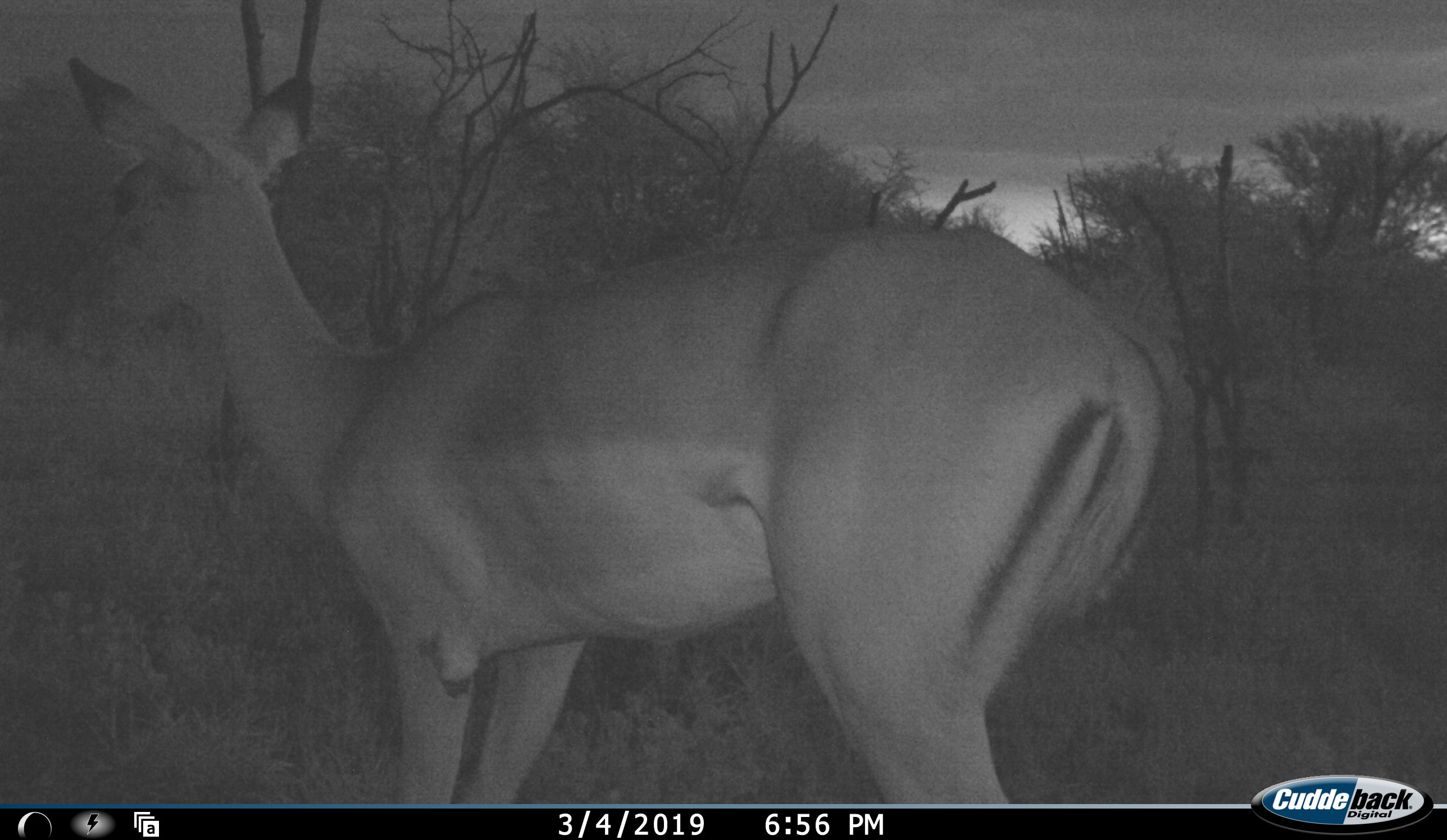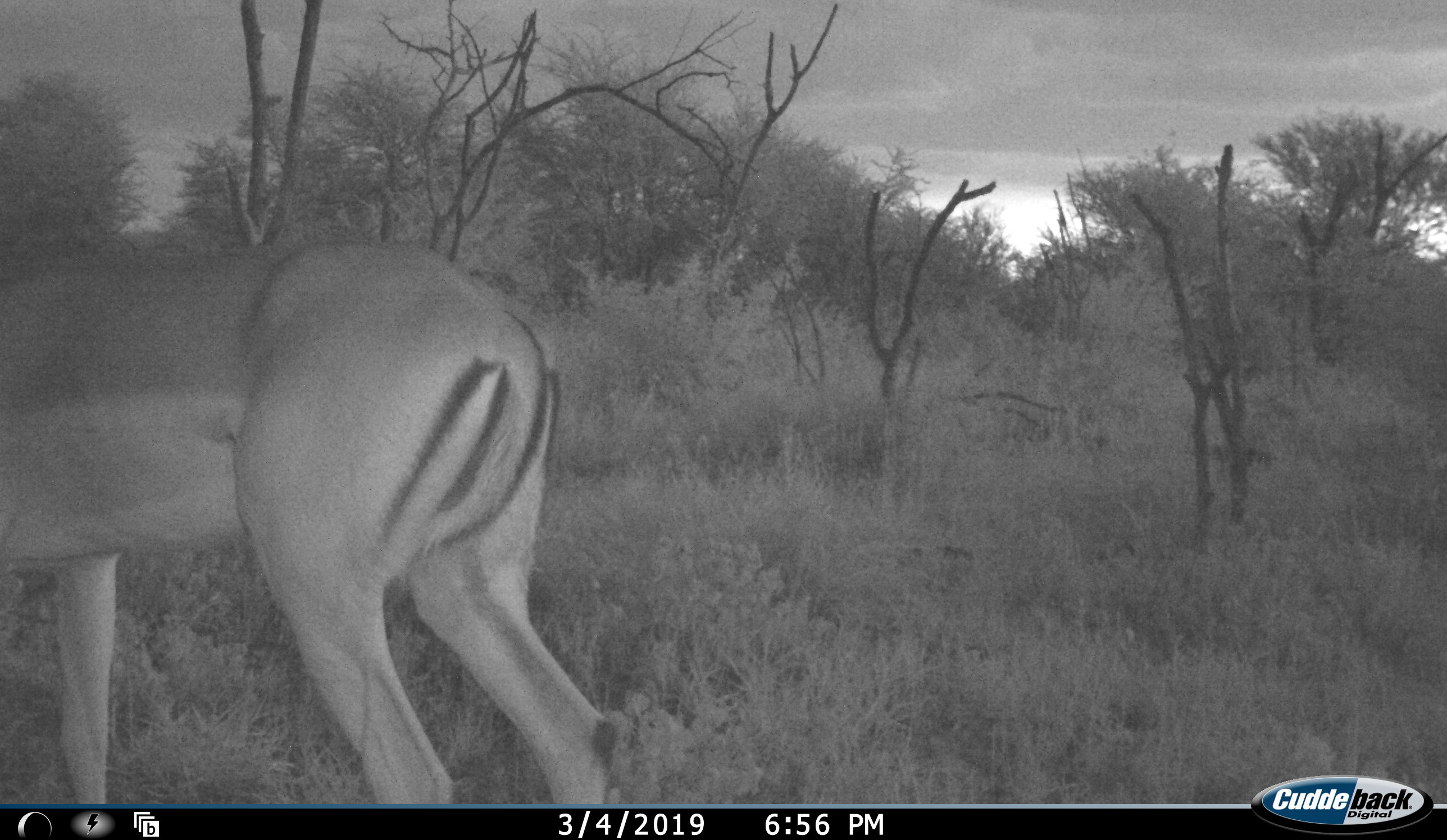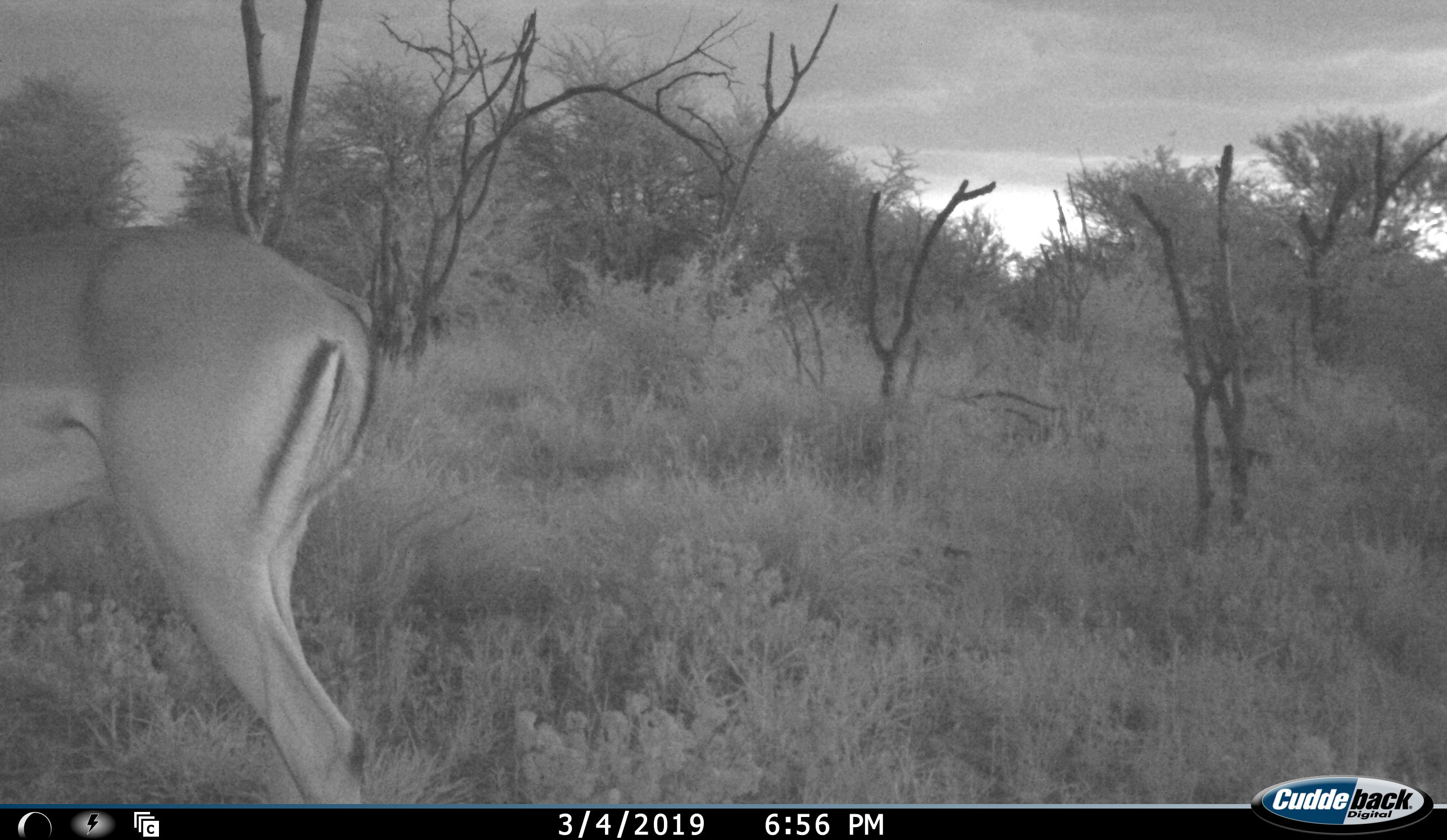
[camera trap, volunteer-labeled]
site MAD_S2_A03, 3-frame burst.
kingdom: Animalia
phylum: Chordata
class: Mammalia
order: Artiodactyla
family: Bovidae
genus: Aepyceros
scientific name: Aepyceros melampus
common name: impala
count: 1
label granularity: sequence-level